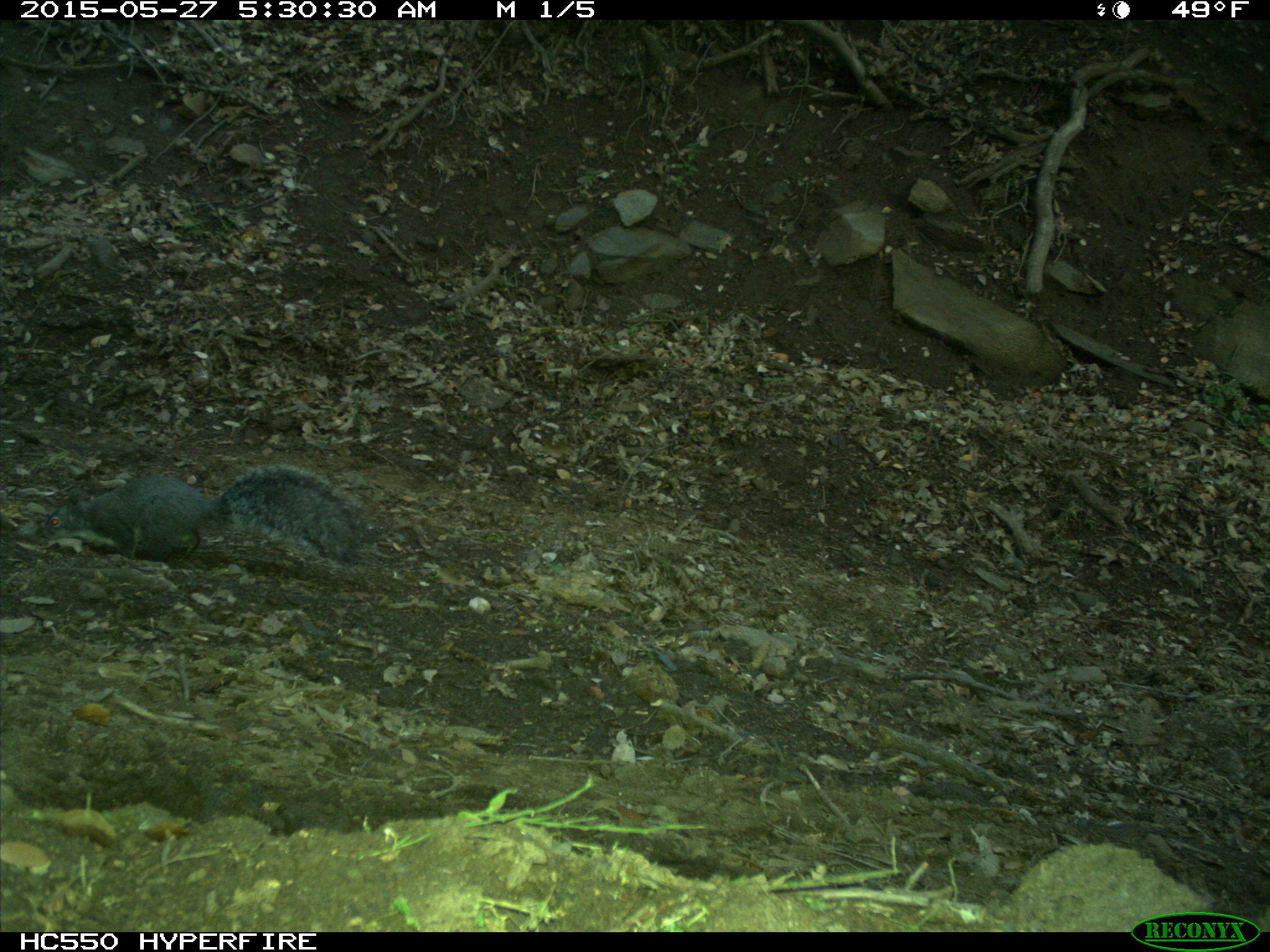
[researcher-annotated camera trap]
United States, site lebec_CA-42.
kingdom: Animalia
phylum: Chordata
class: Mammalia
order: Rodentia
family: Sciuridae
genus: Sciurus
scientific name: Sciurus carolinensis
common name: eastern gray squirrel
Sciurus carolinensis (eastern gray squirrel).